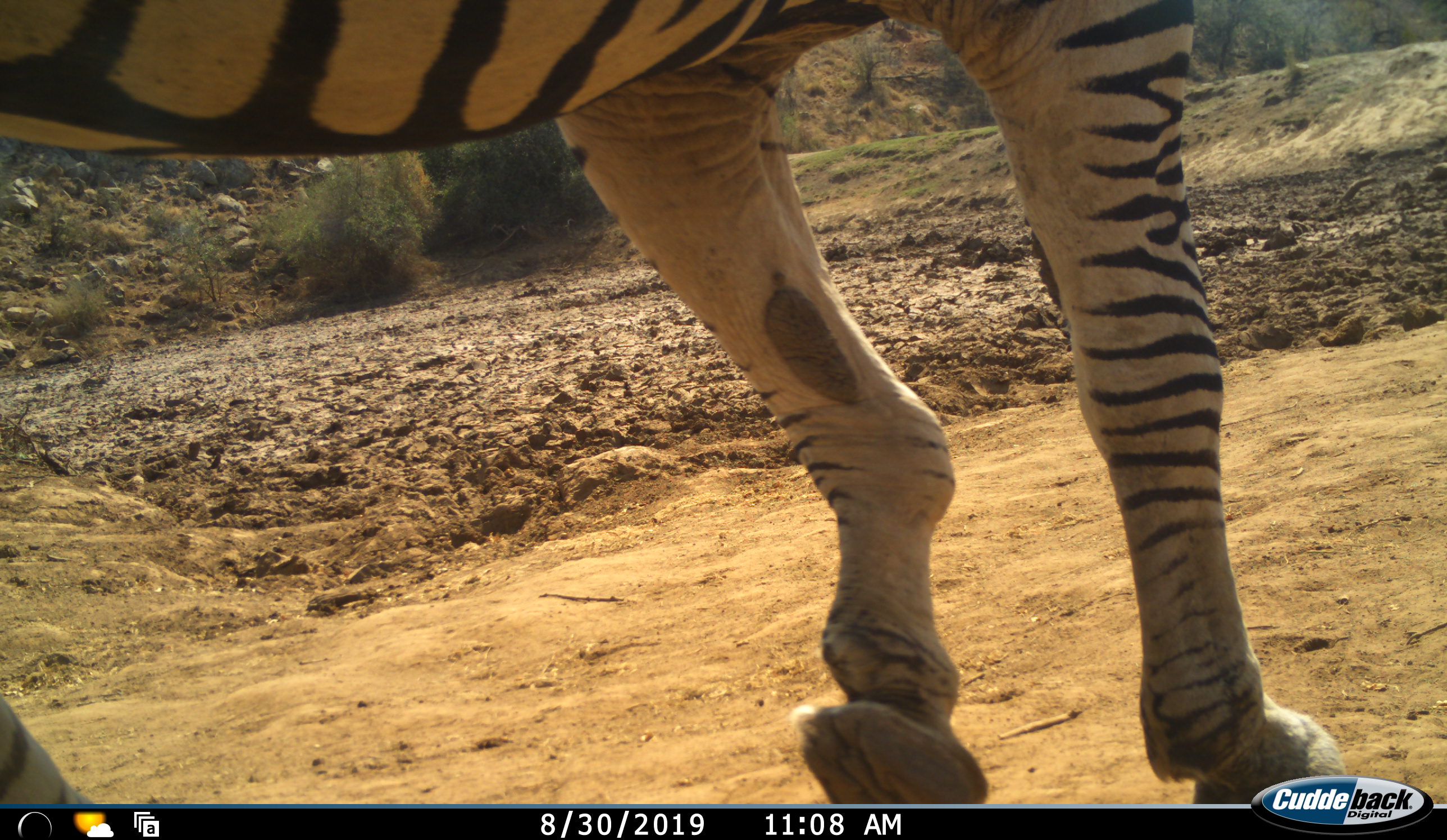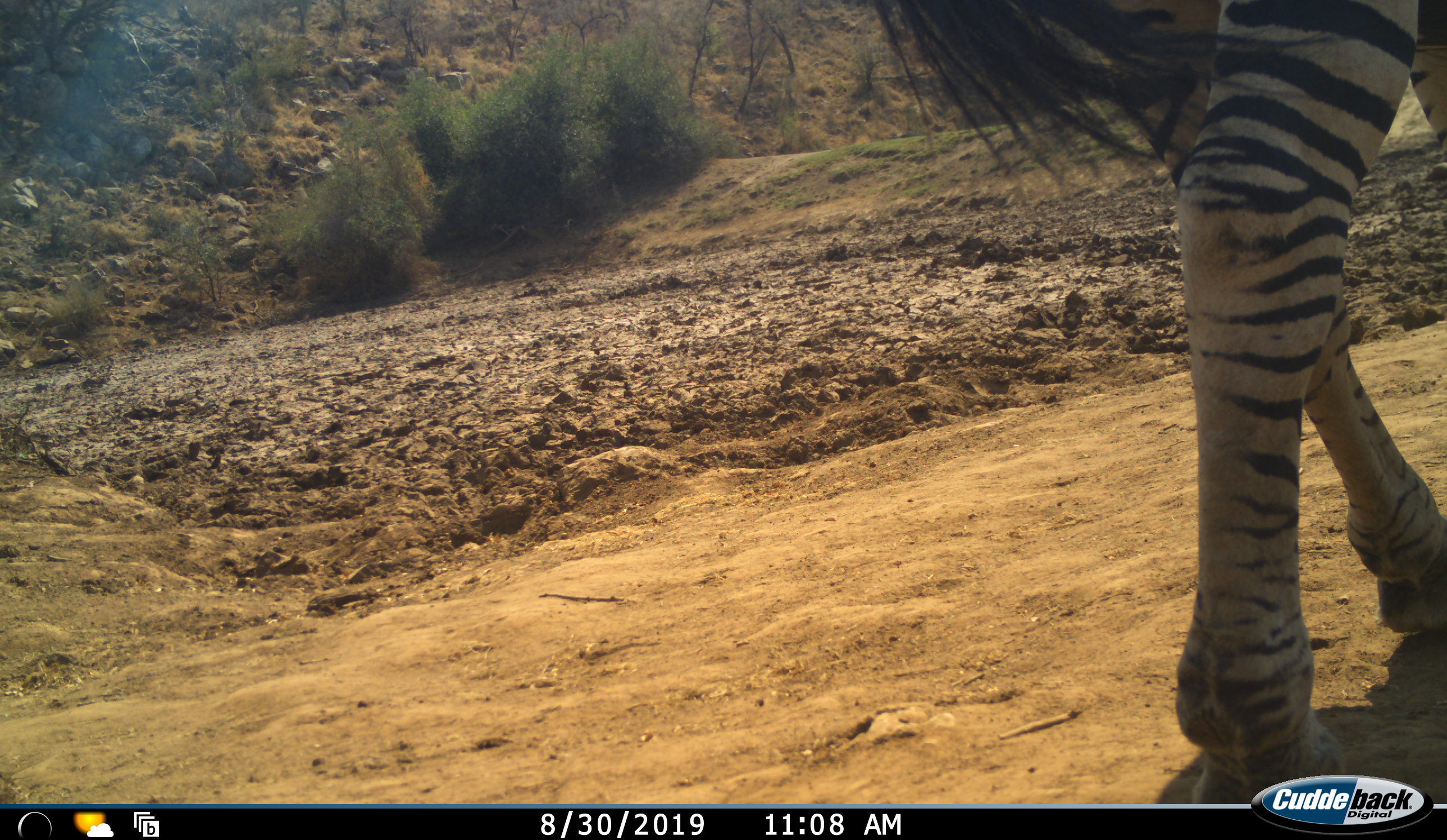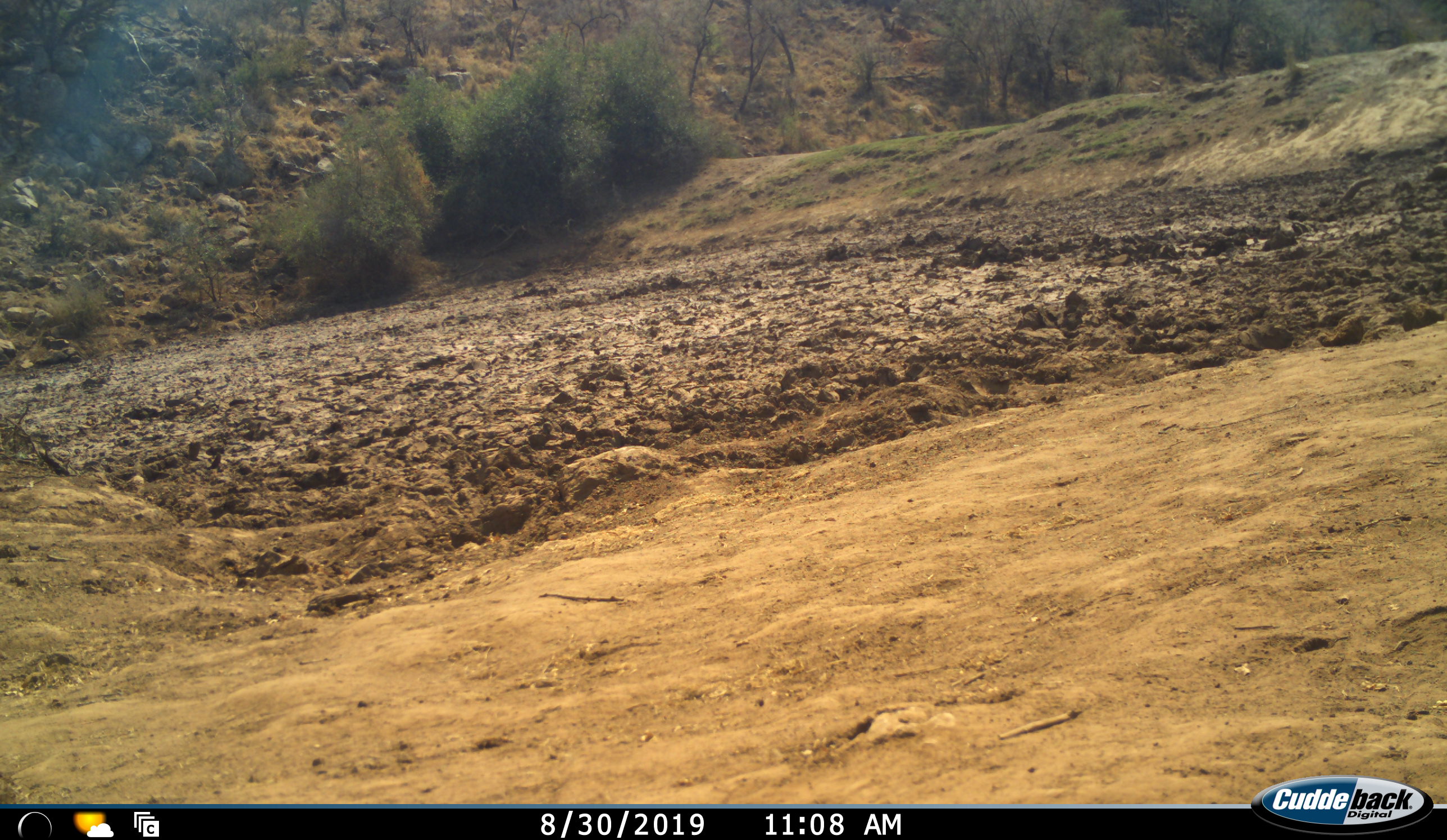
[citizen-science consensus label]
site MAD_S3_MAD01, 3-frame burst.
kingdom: Animalia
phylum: Chordata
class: Mammalia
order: Perissodactyla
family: Equidae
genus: Equus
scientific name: Equus quagga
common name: plains zebra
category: zebraplains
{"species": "zebraplains (plains zebra) (Equus quagga)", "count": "1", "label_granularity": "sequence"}